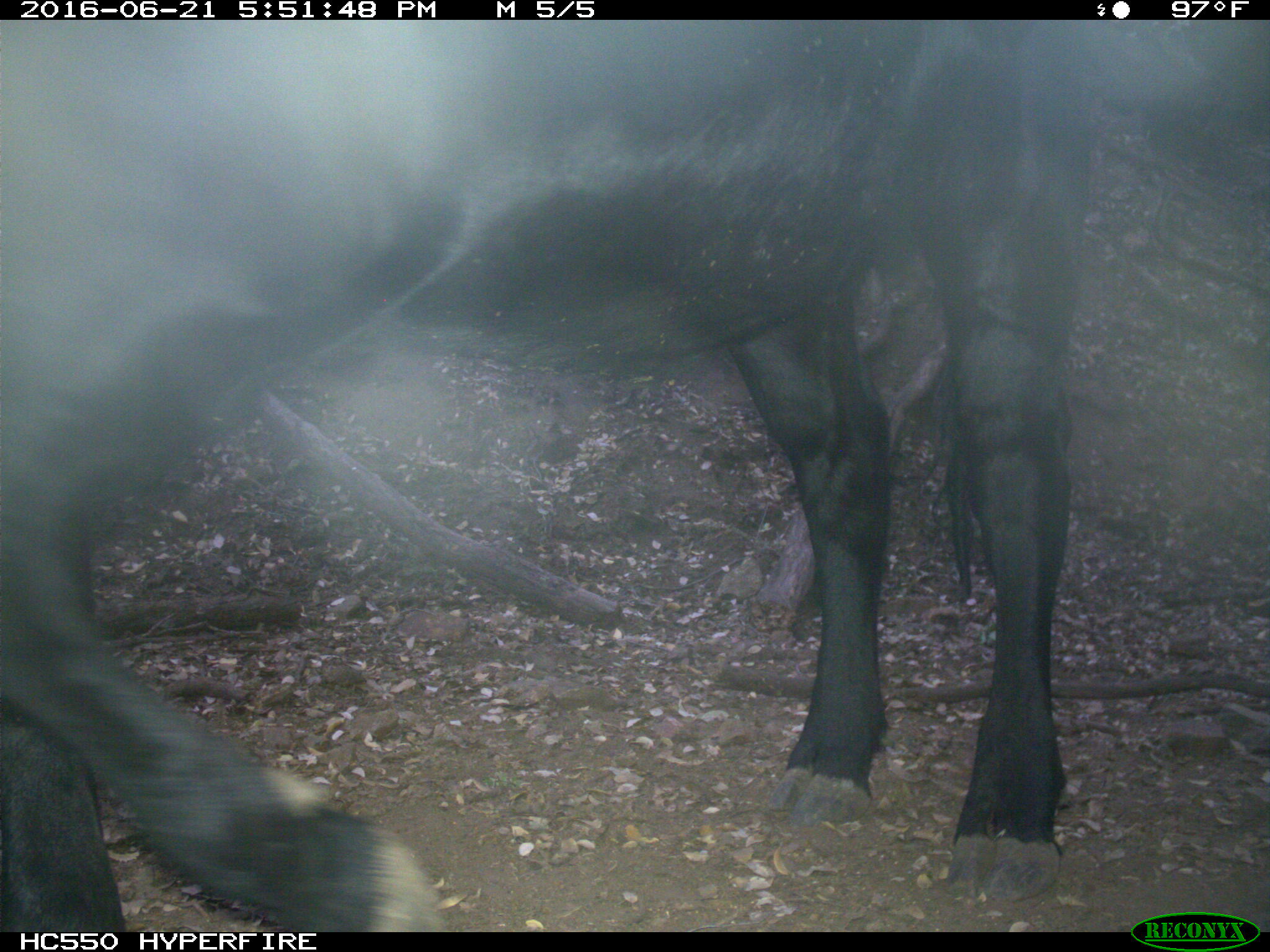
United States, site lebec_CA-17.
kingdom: Animalia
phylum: Chordata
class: Mammalia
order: Artiodactyla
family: Bovidae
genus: Bos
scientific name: Bos taurus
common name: domestic cow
Bos taurus (domestic cow).